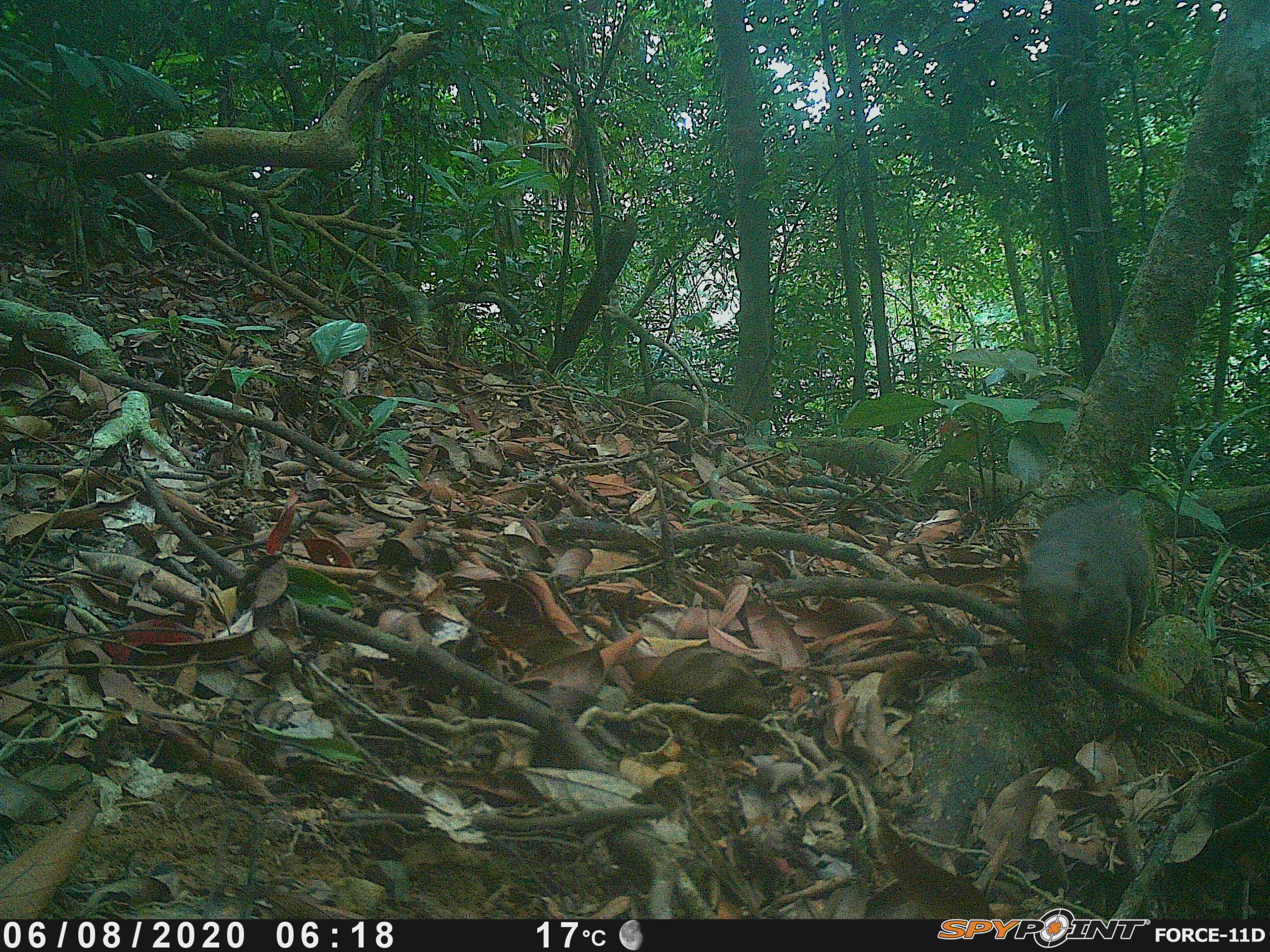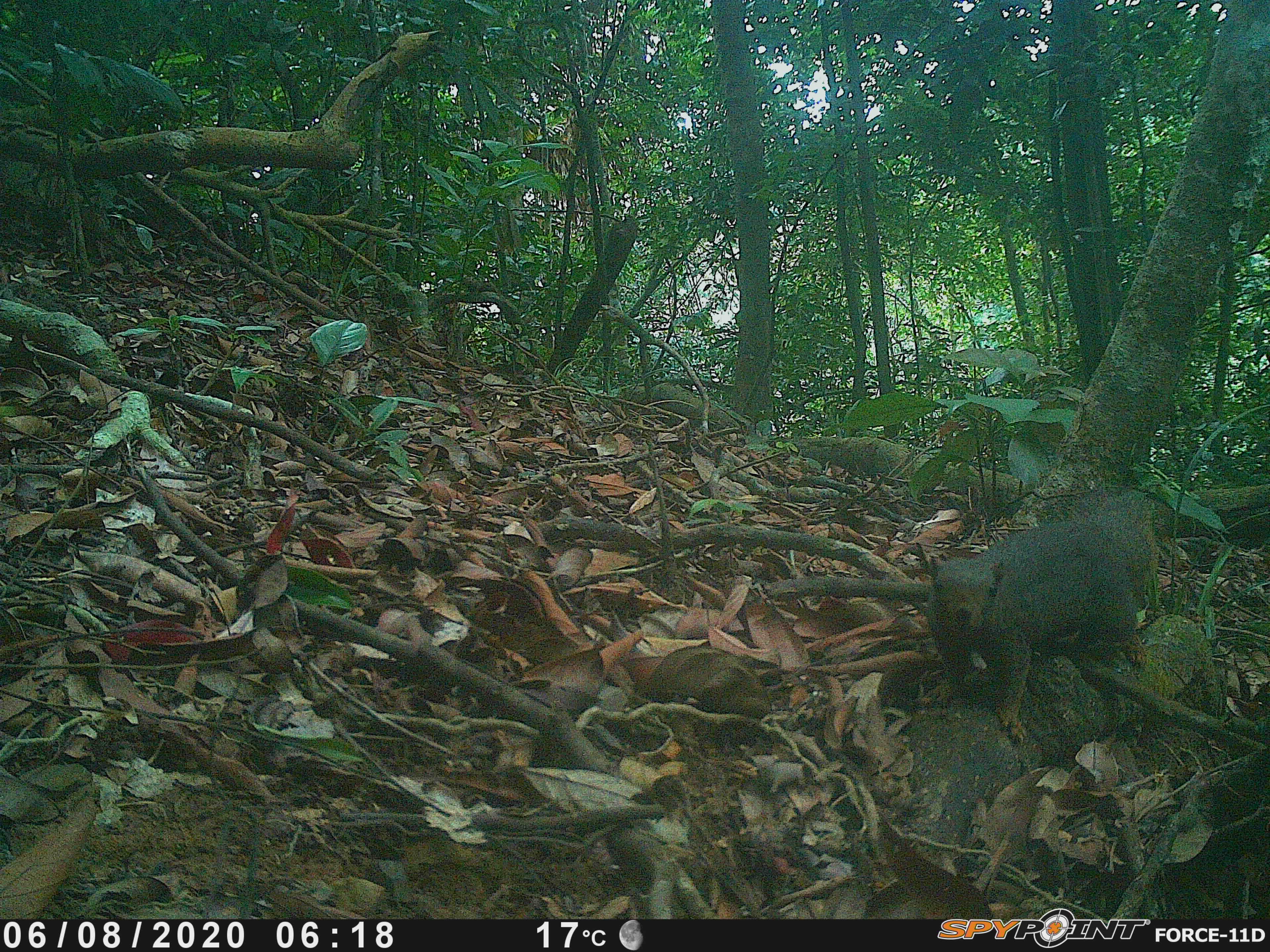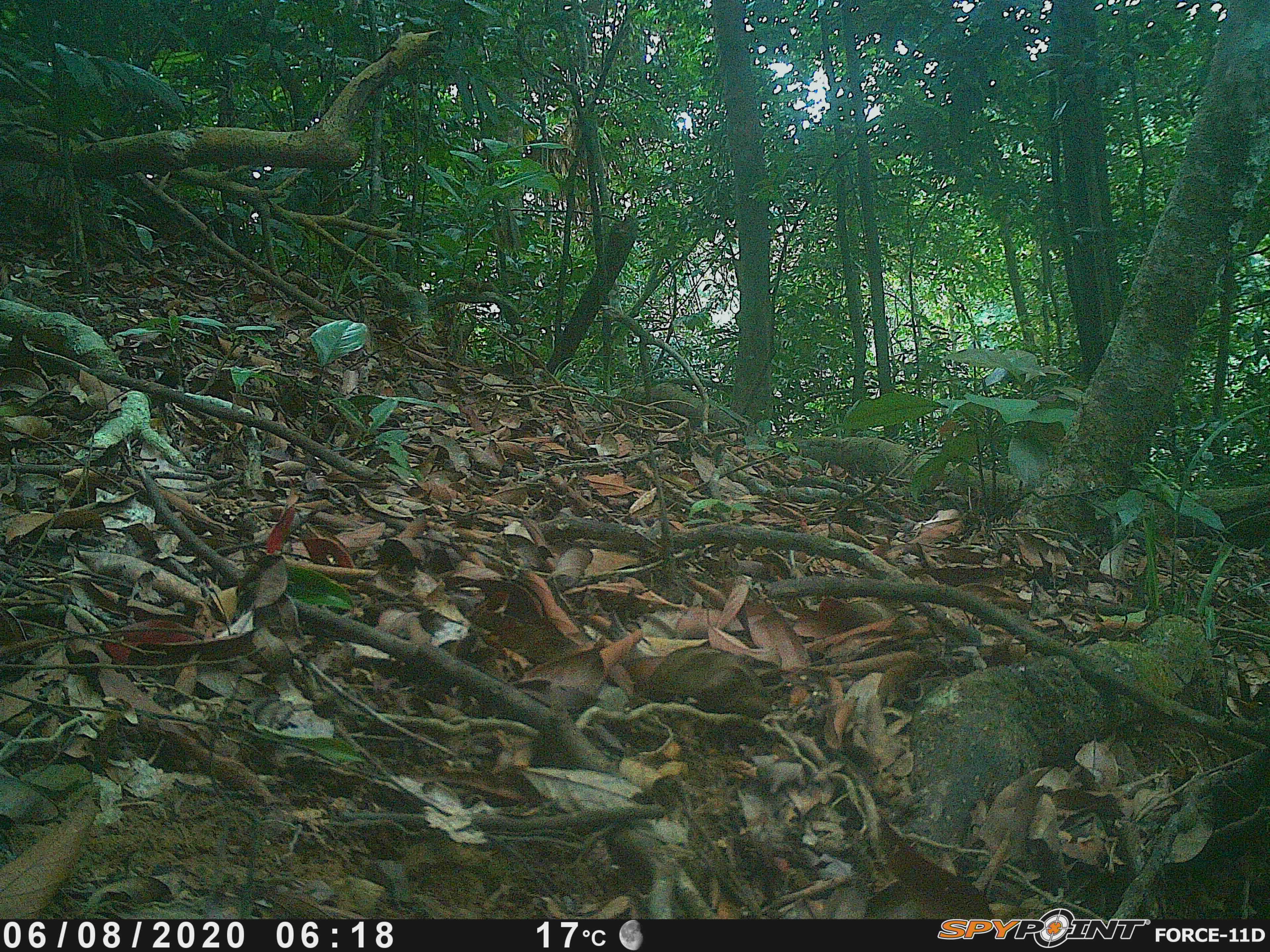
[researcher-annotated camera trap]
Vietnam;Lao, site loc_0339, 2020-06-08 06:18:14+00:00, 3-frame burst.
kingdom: Animalia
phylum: Chordata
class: Mammalia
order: Rodentia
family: Sciuridae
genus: Callosciurus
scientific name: Callosciurus erythraeus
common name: pallas's squirrel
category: pallass squirrel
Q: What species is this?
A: Pallass squirrel (pallas's squirrel) (Callosciurus erythraeus).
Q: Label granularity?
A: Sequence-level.